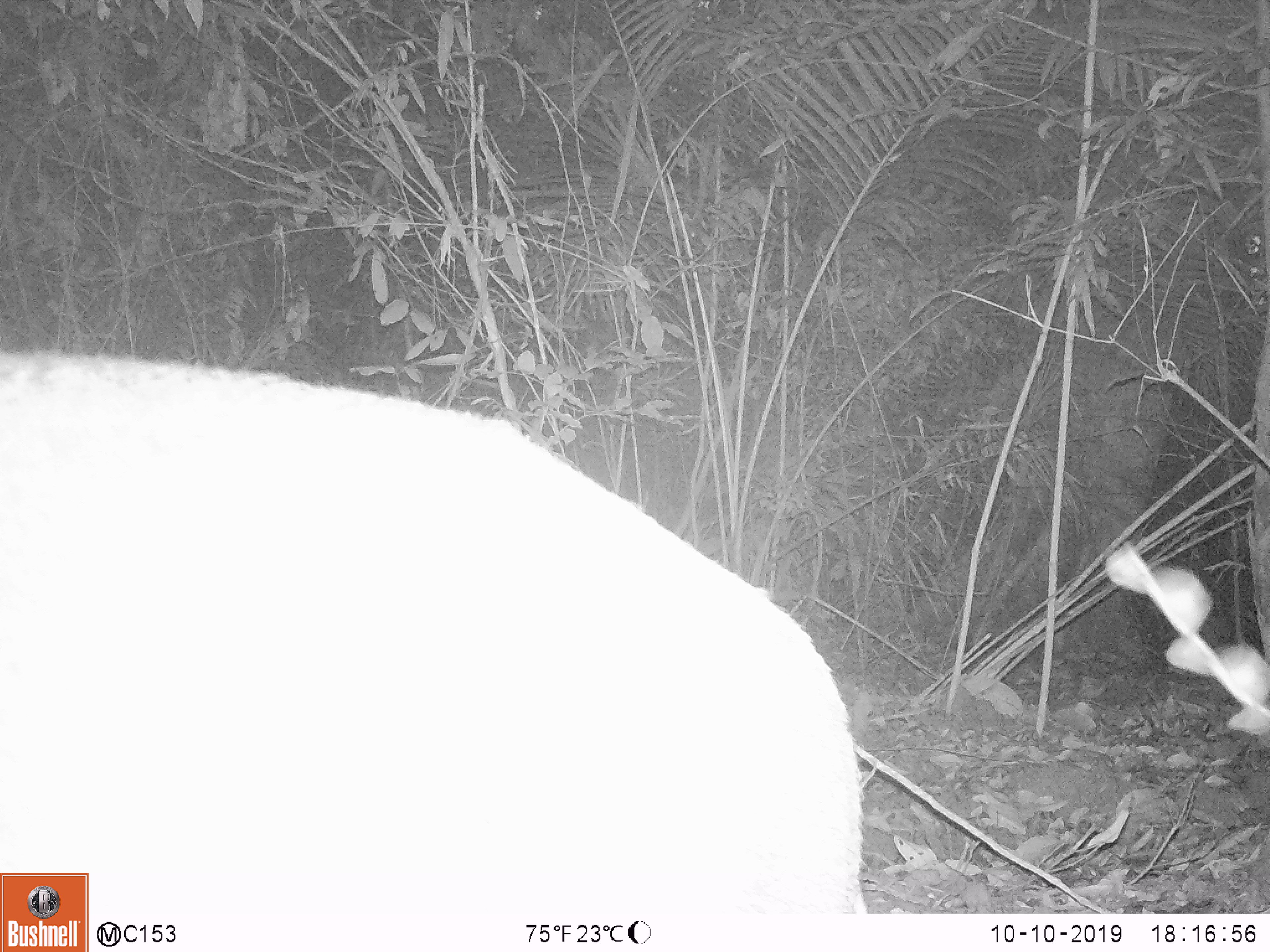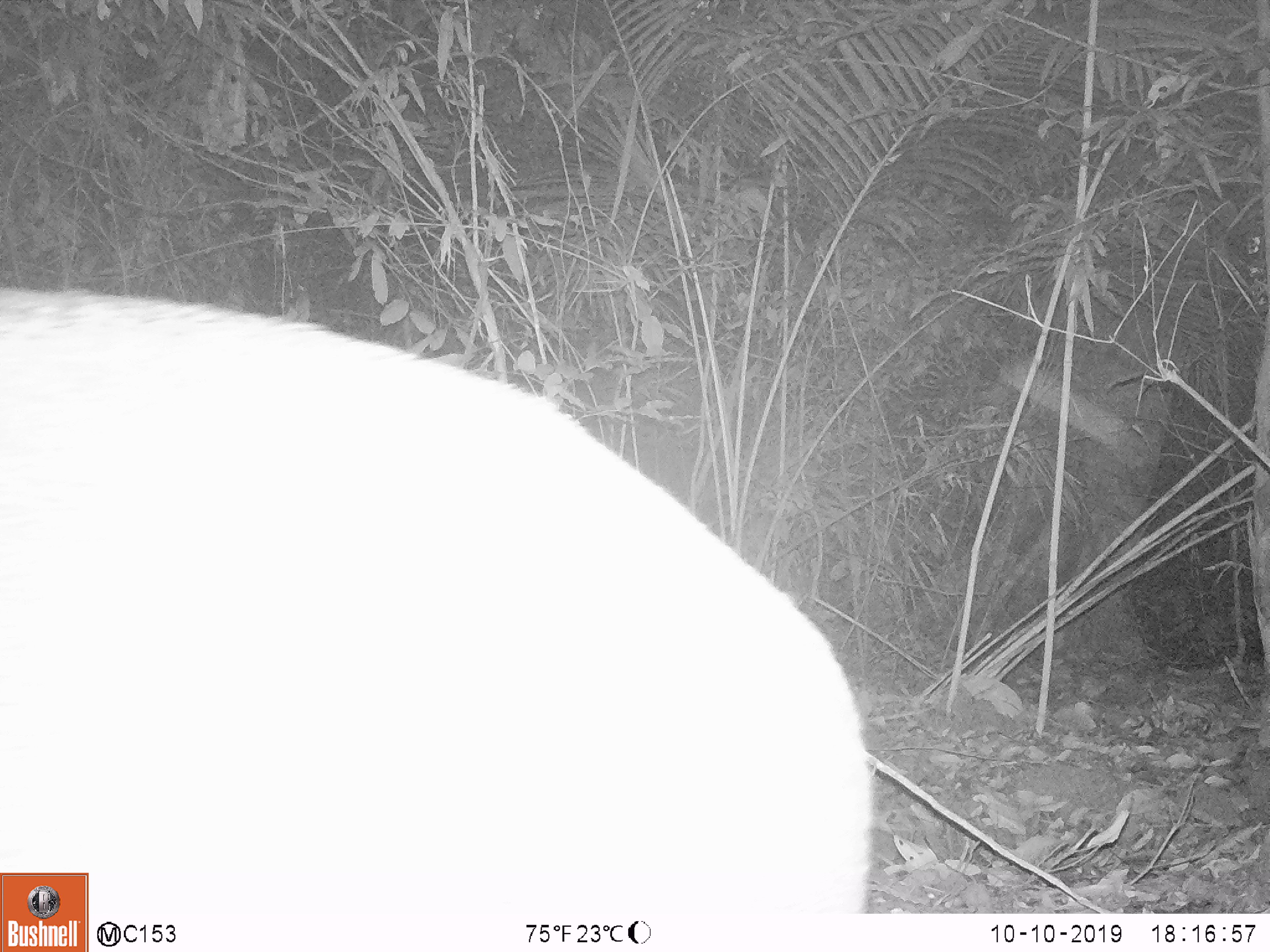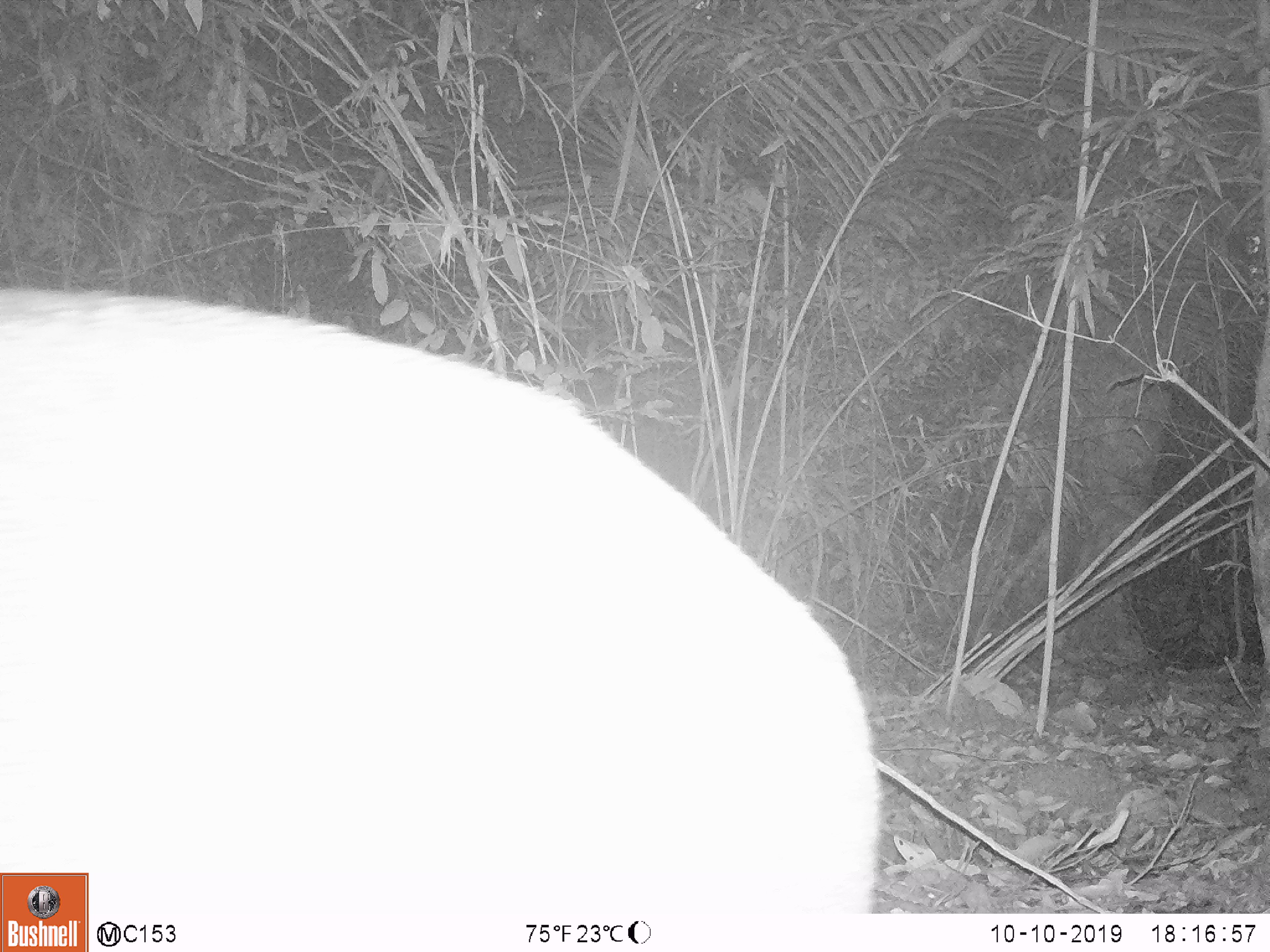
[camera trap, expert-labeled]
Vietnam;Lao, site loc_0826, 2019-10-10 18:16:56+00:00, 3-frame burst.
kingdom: Animalia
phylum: Chordata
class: Mammalia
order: Artiodactyla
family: Suidae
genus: Sus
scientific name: Sus scrofa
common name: eurasian wild pig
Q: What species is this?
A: Eurasian wild pig (Sus scrofa).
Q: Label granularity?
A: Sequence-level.